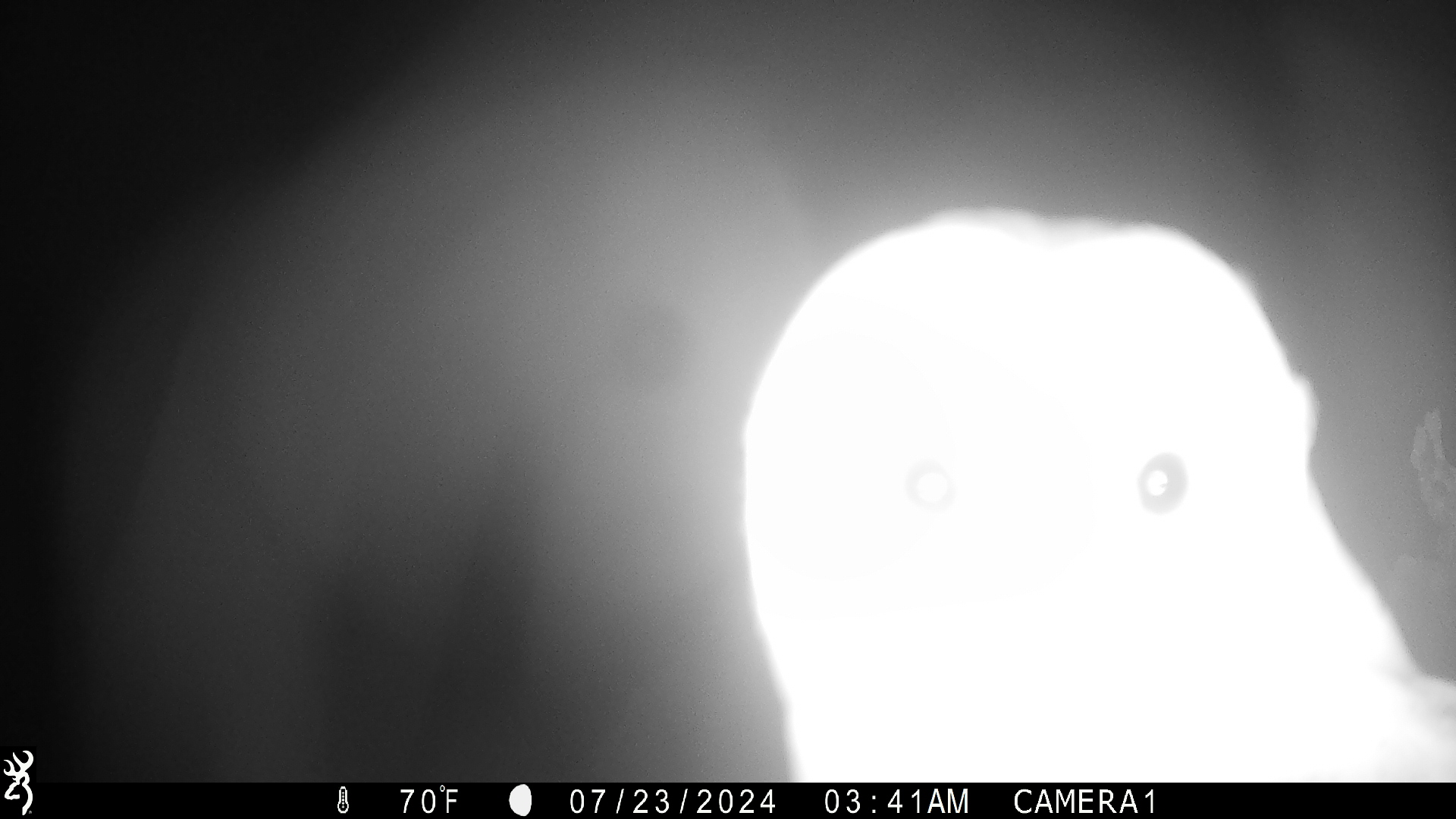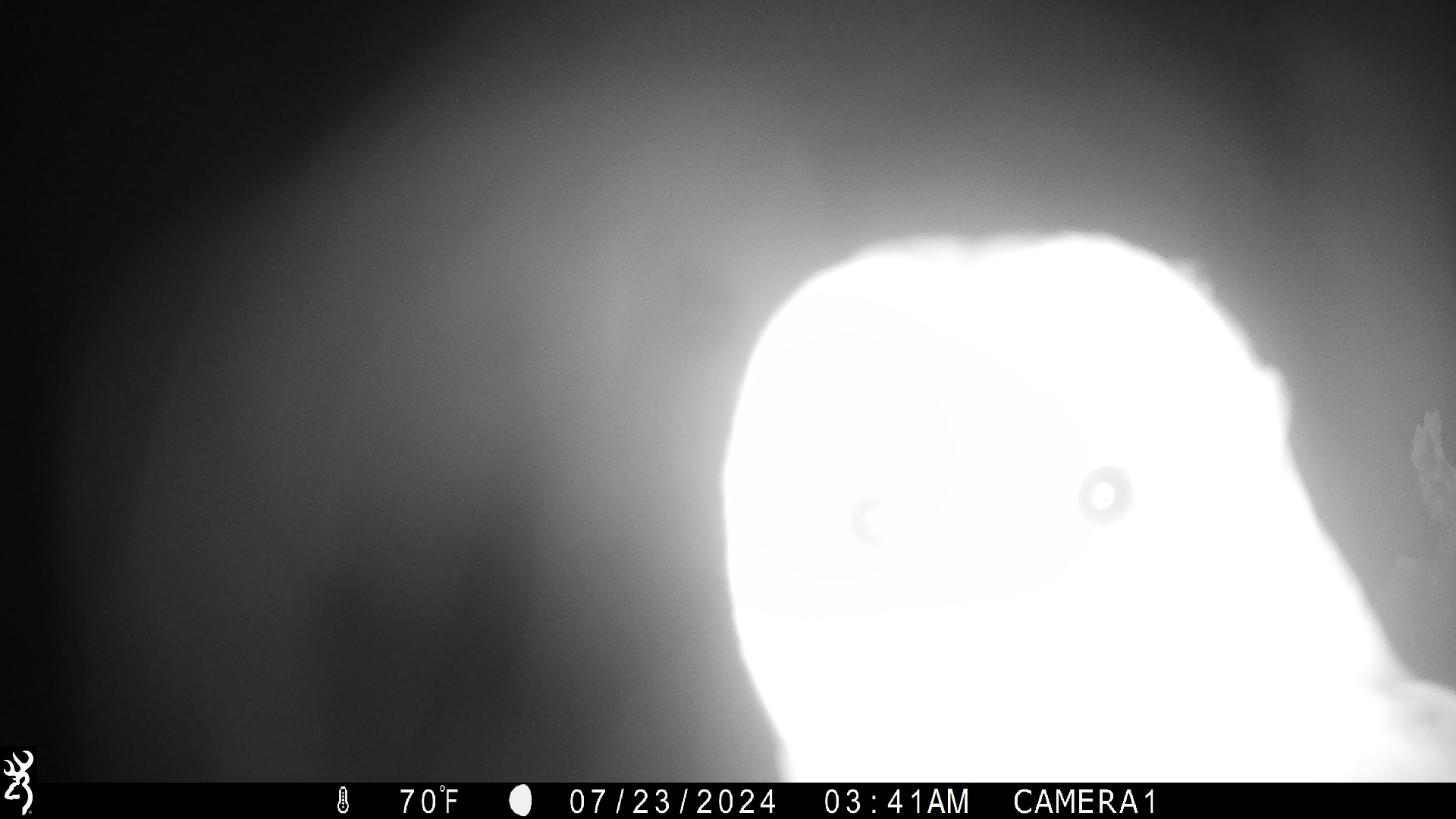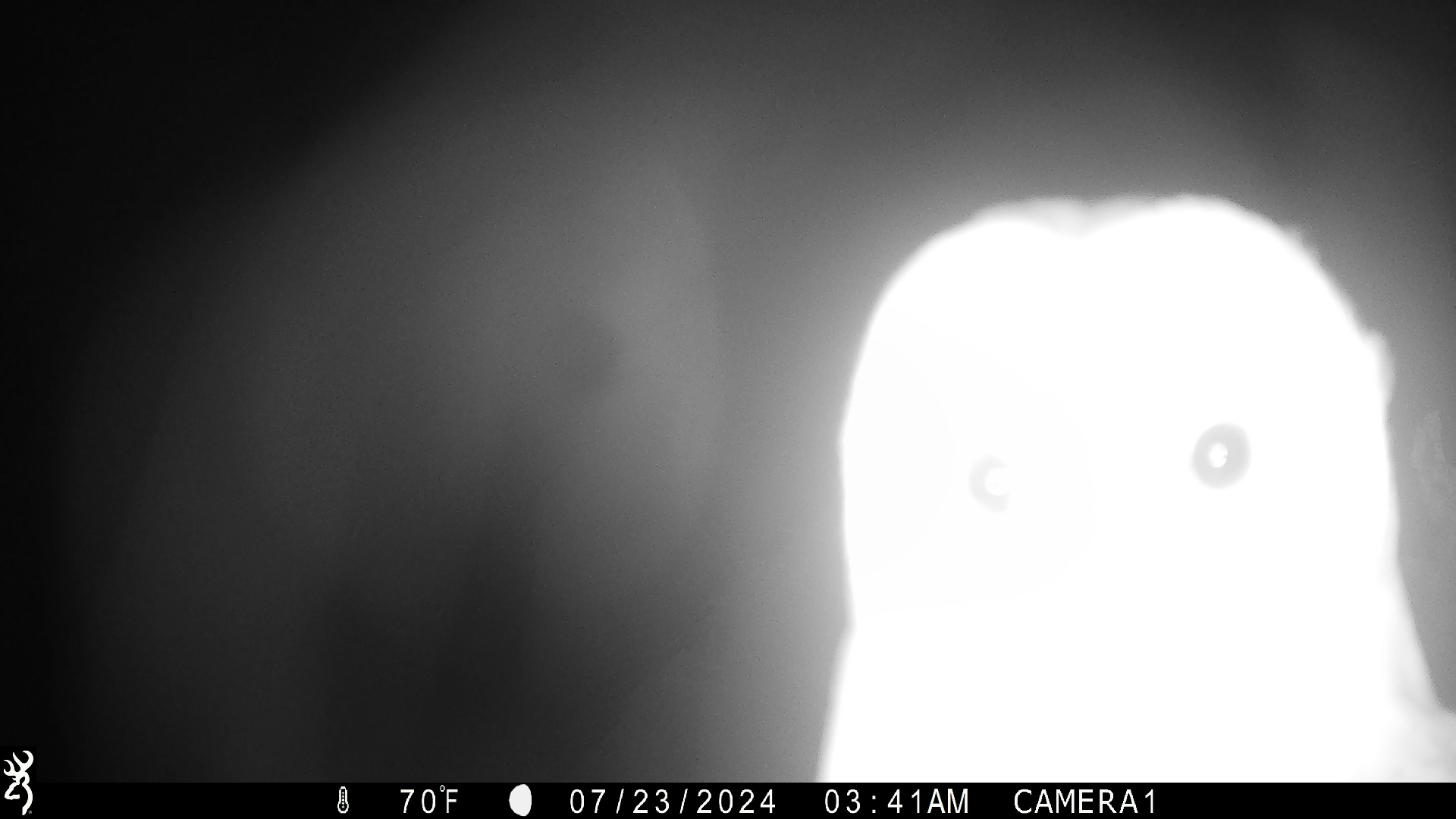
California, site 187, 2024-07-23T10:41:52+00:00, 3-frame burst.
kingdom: Animalia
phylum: Chordata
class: Aves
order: Strigiformes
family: Tytonidae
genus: Tyto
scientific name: Tyto alba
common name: barn owl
Barn owl (Tyto alba).